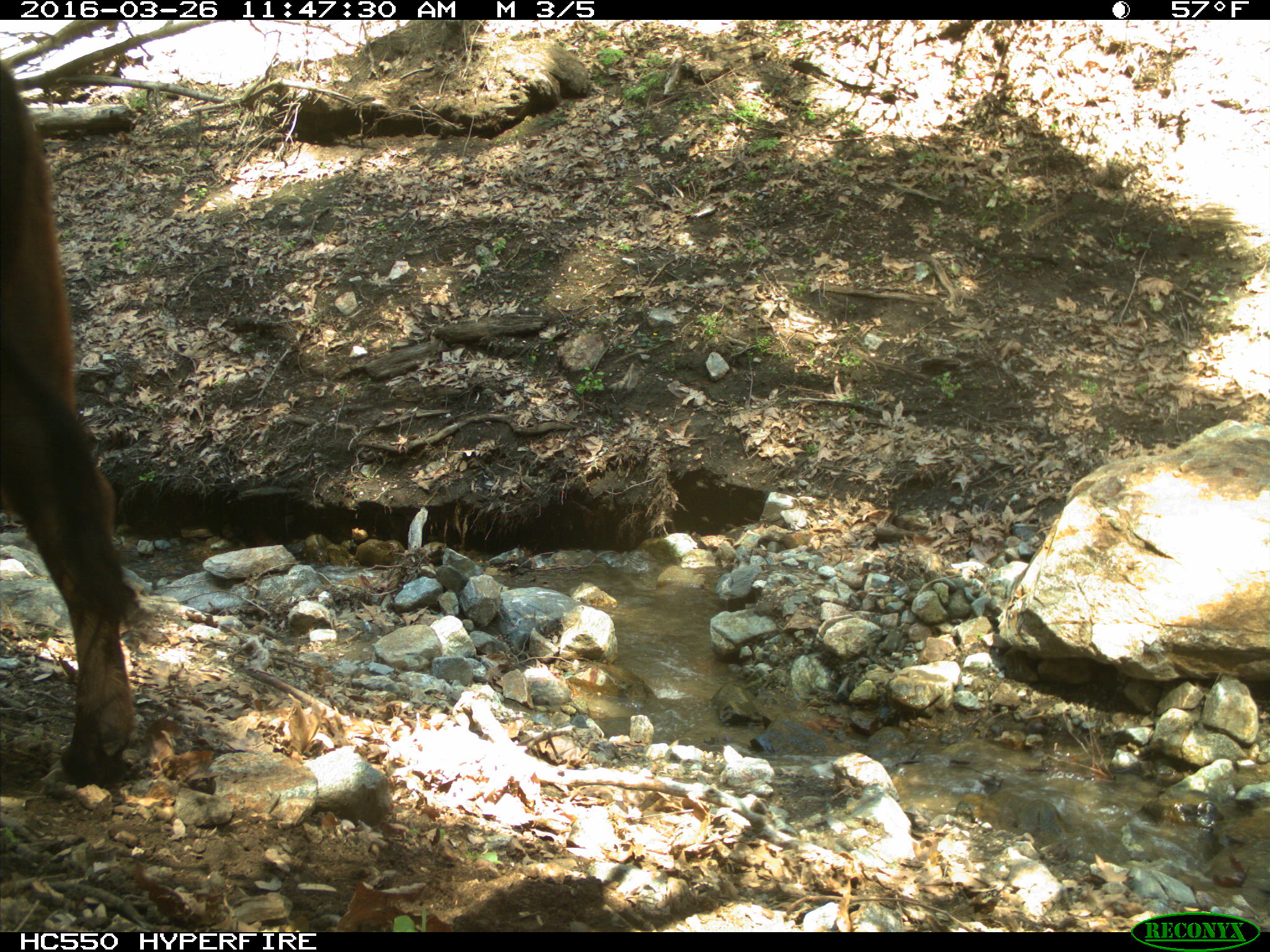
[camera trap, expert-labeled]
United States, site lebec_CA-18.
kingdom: Animalia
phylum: Chordata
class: Mammalia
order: Artiodactyla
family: Bovidae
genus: Bos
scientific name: Bos taurus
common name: domestic cow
Bos taurus (domestic cow).